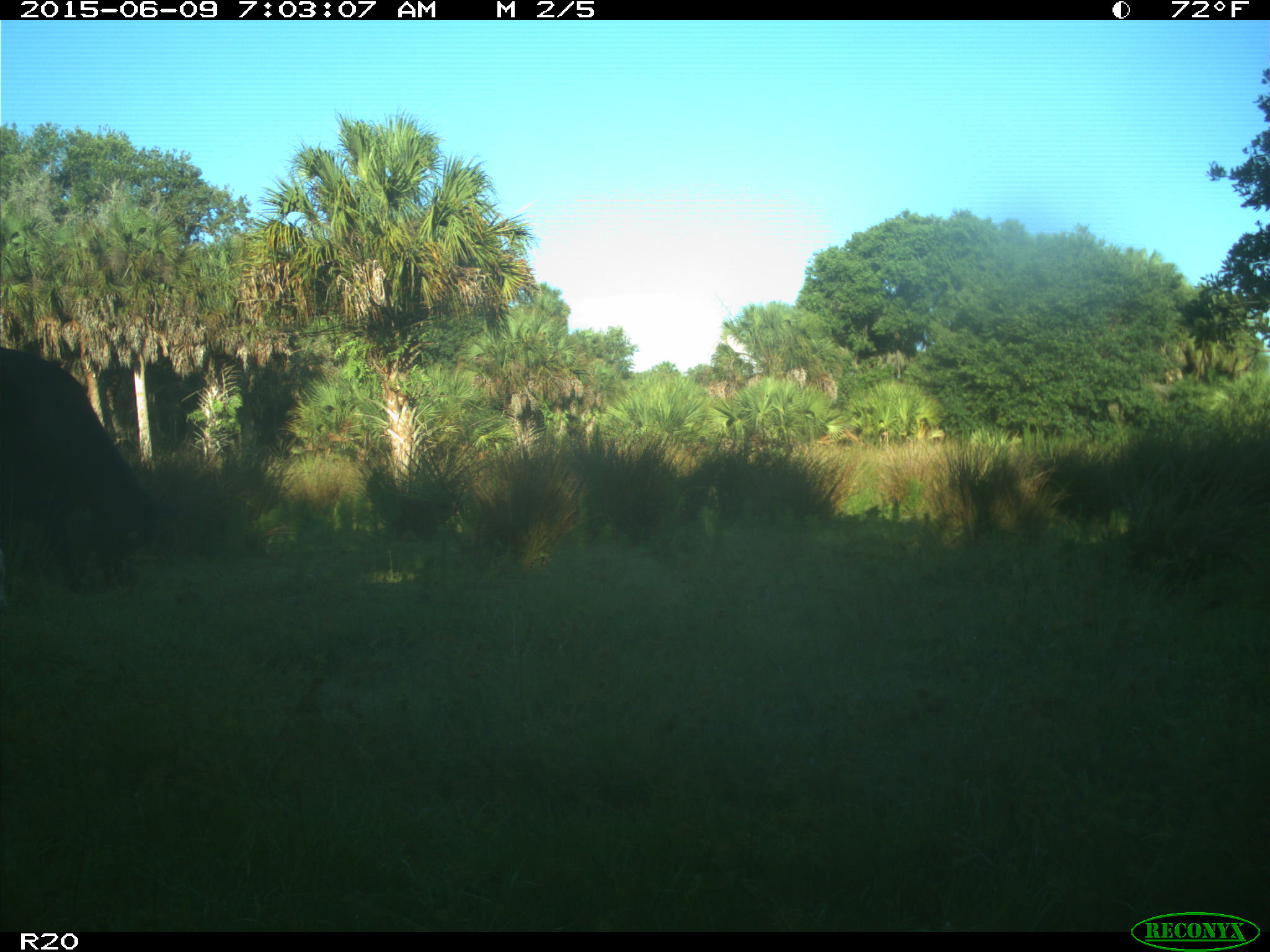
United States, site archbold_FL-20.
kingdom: Animalia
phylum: Chordata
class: Mammalia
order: Artiodactyla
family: Bovidae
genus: Bos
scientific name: Bos taurus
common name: domestic cow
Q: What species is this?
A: Bos taurus (domestic cow).